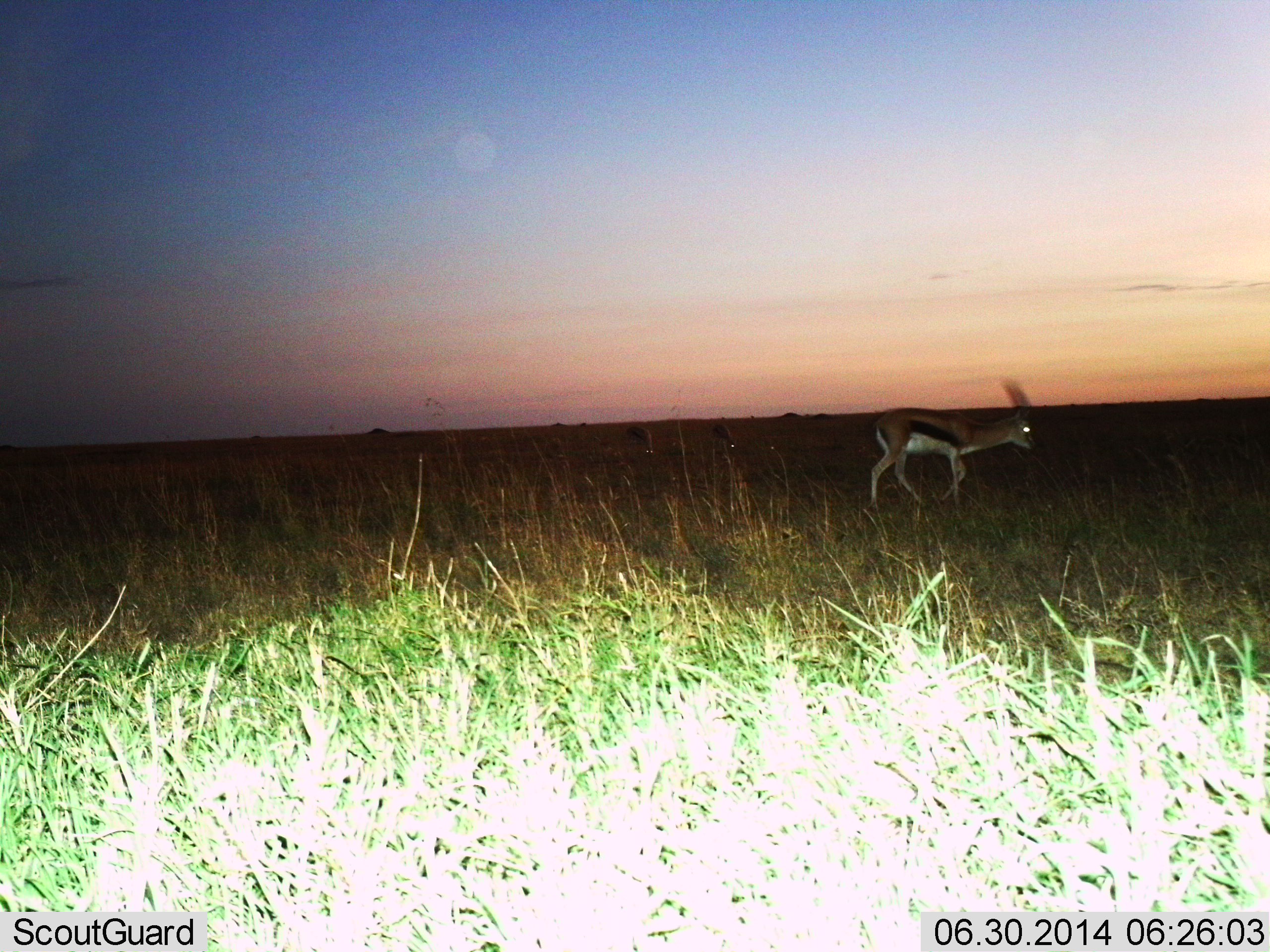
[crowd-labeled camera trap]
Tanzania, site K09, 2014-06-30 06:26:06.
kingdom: Animalia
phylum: Chordata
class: Mammalia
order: Artiodactyla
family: Bovidae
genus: Eudorcas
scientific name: Eudorcas thomsonii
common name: thomson's gazelle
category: gazellethomsons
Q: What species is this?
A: Gazellethomsons (thomson's gazelle) (Eudorcas thomsonii).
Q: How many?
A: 1.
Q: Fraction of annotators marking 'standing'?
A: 18%.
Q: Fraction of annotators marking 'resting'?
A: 0%.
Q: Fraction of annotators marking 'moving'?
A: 82%.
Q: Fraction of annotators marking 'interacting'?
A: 0%.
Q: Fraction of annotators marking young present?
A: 0%.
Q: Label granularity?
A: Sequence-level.